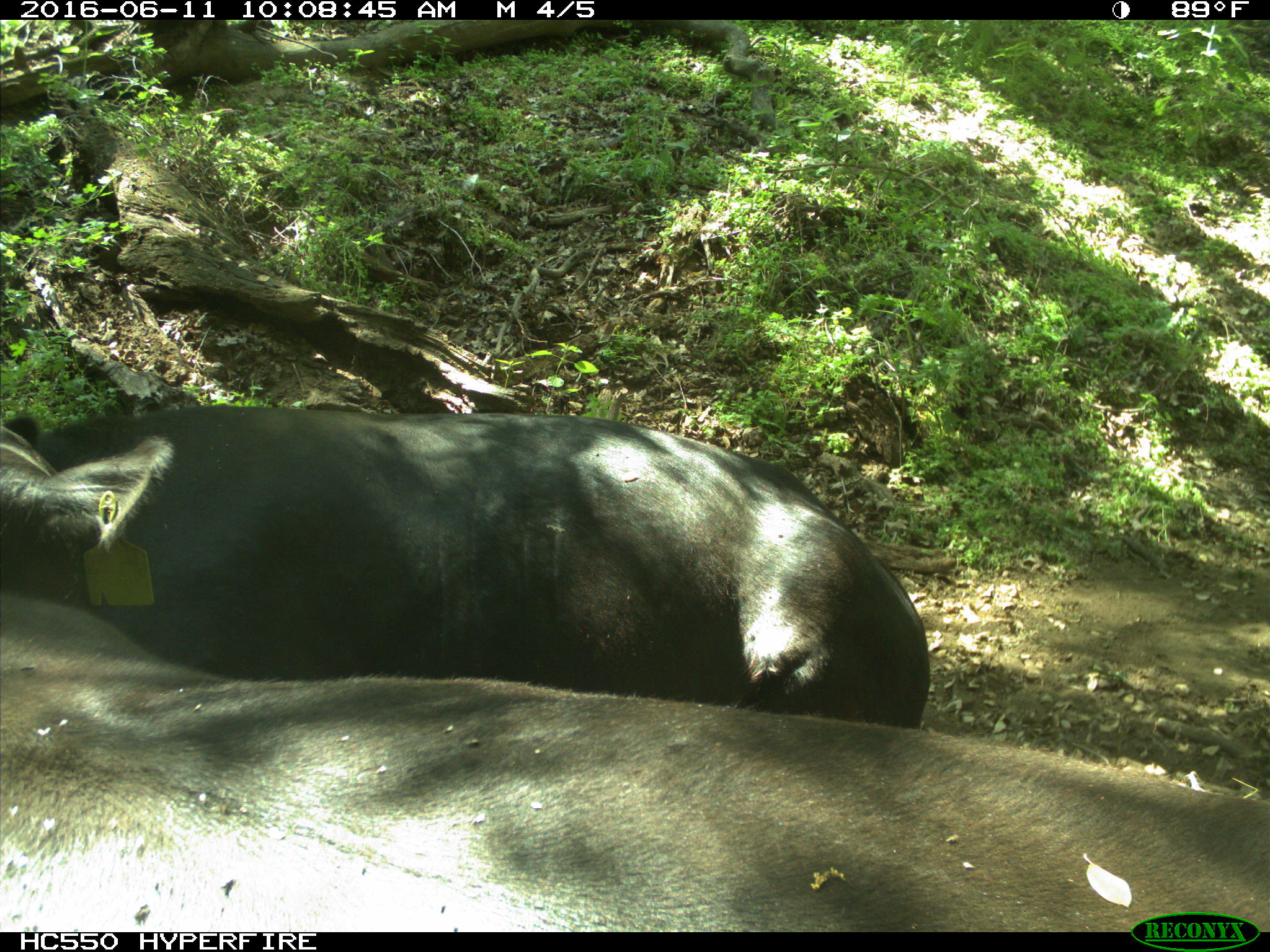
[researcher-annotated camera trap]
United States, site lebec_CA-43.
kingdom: Animalia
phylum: Chordata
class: Mammalia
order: Artiodactyla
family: Bovidae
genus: Bos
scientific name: Bos taurus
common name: domestic cow